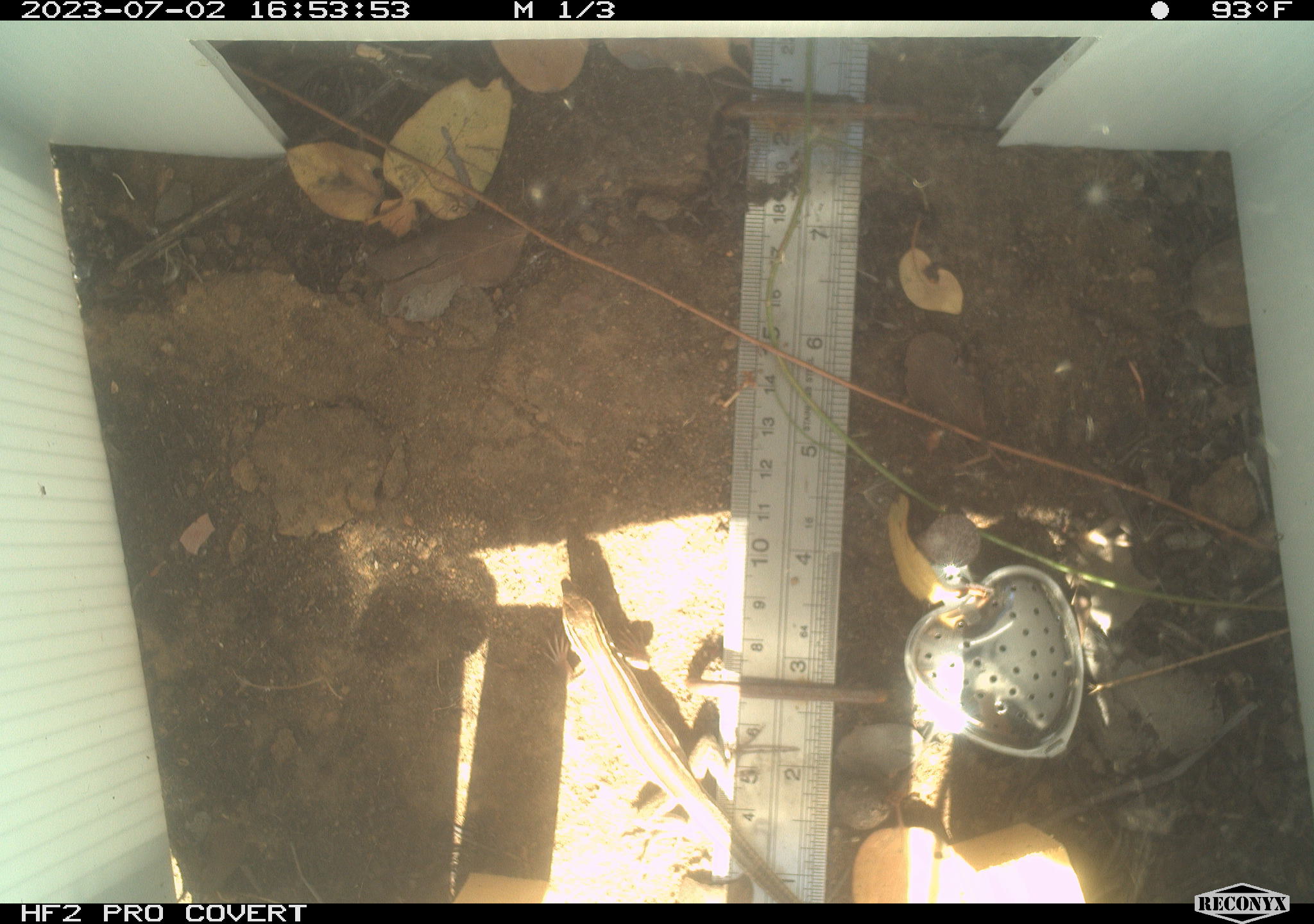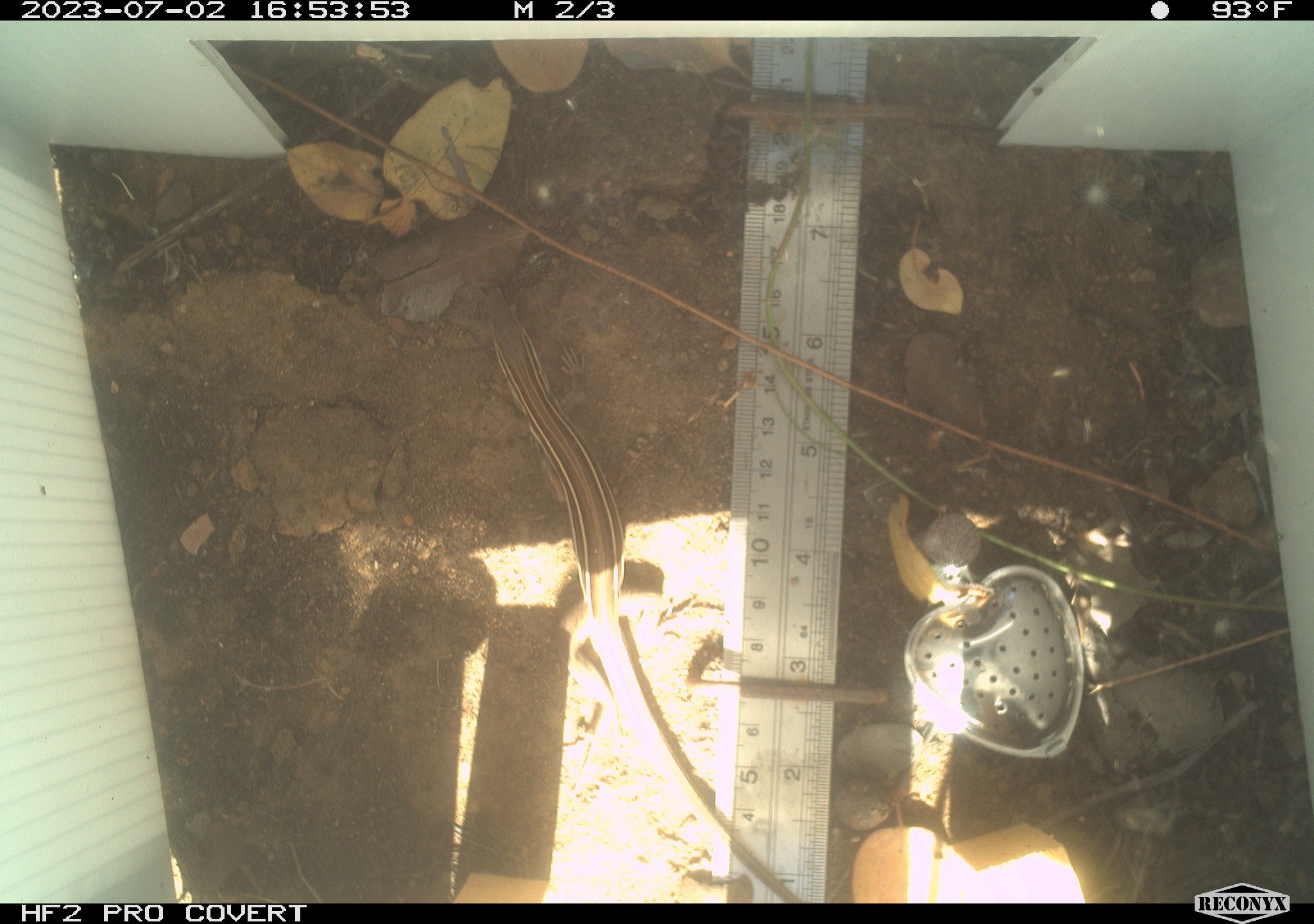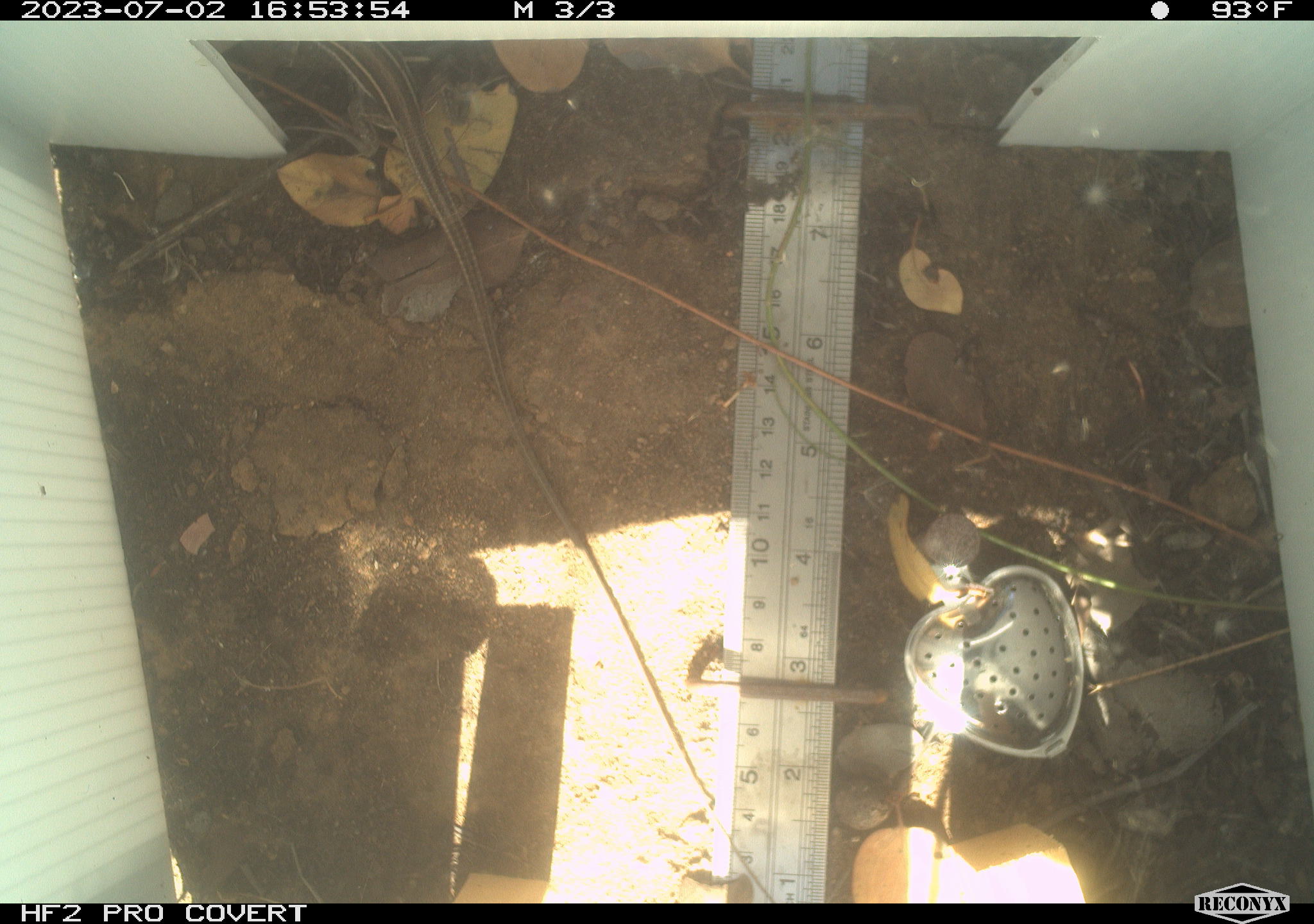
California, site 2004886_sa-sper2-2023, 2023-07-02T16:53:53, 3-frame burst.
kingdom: Animalia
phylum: Chordata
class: Reptilia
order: Squamata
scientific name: Squamata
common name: lizards and snakes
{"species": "lizards and snakes (Squamata)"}